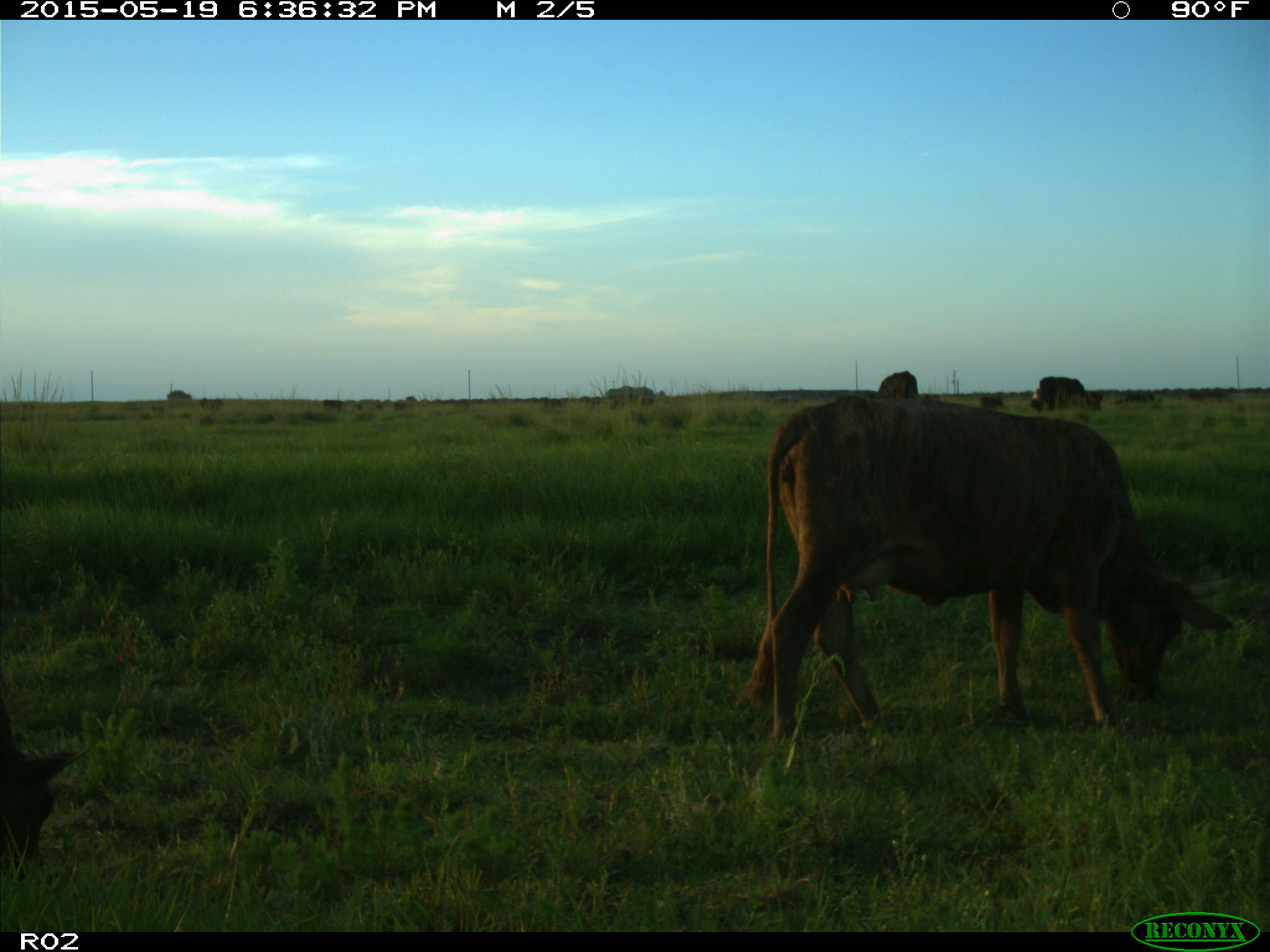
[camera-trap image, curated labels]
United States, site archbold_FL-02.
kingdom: Animalia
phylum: Chordata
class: Mammalia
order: Artiodactyla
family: Bovidae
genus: Bos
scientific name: Bos taurus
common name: domestic cow